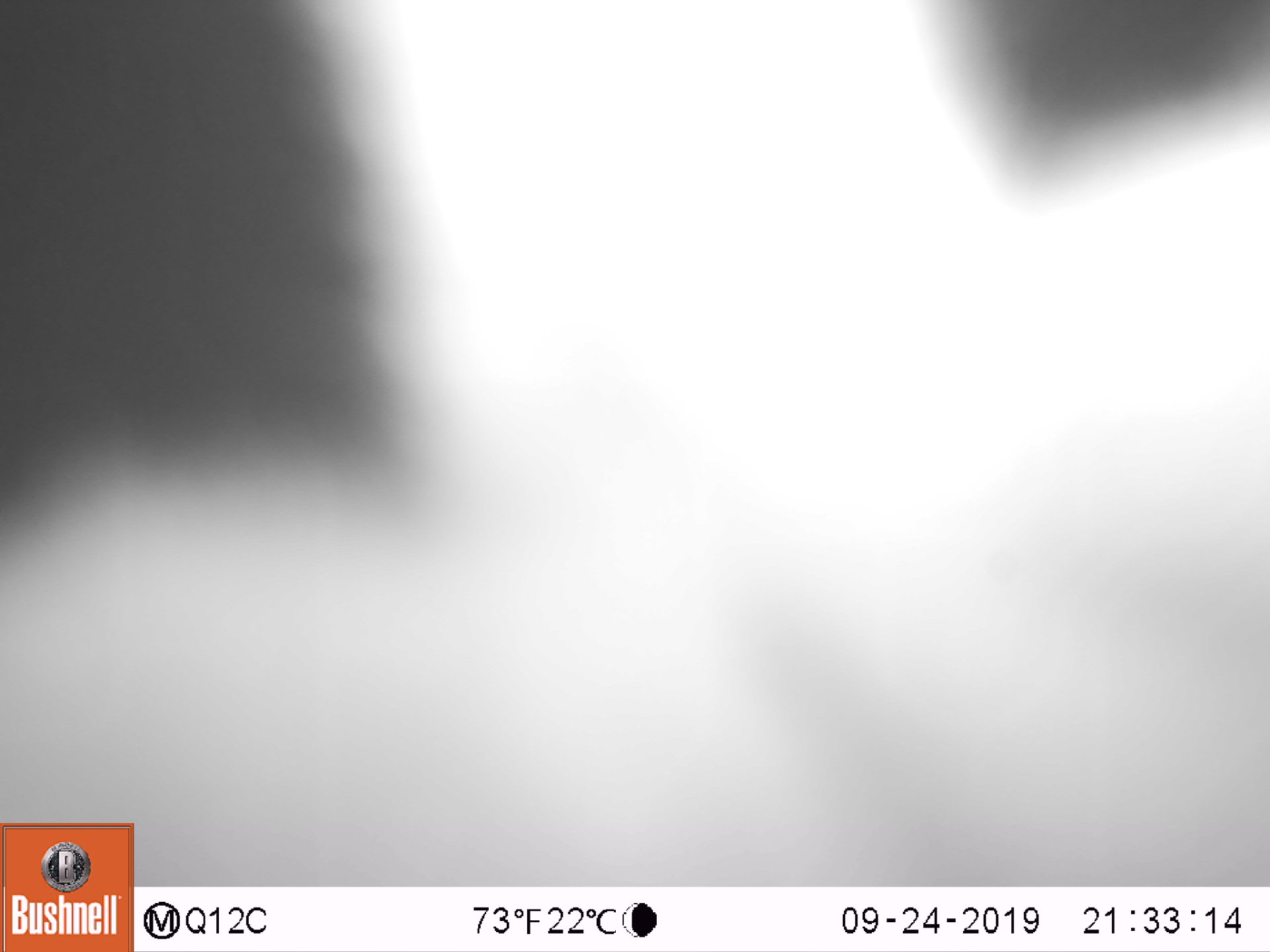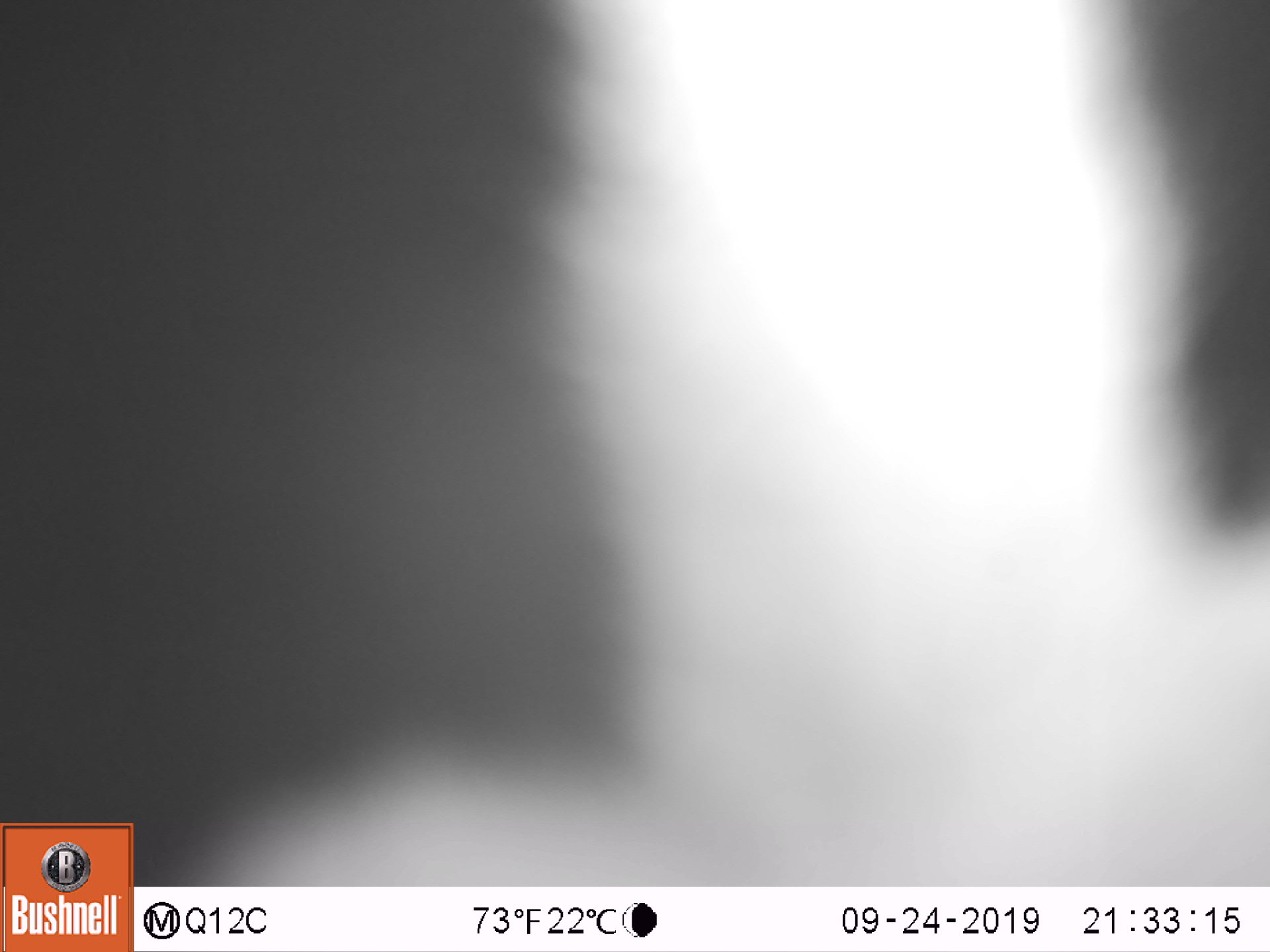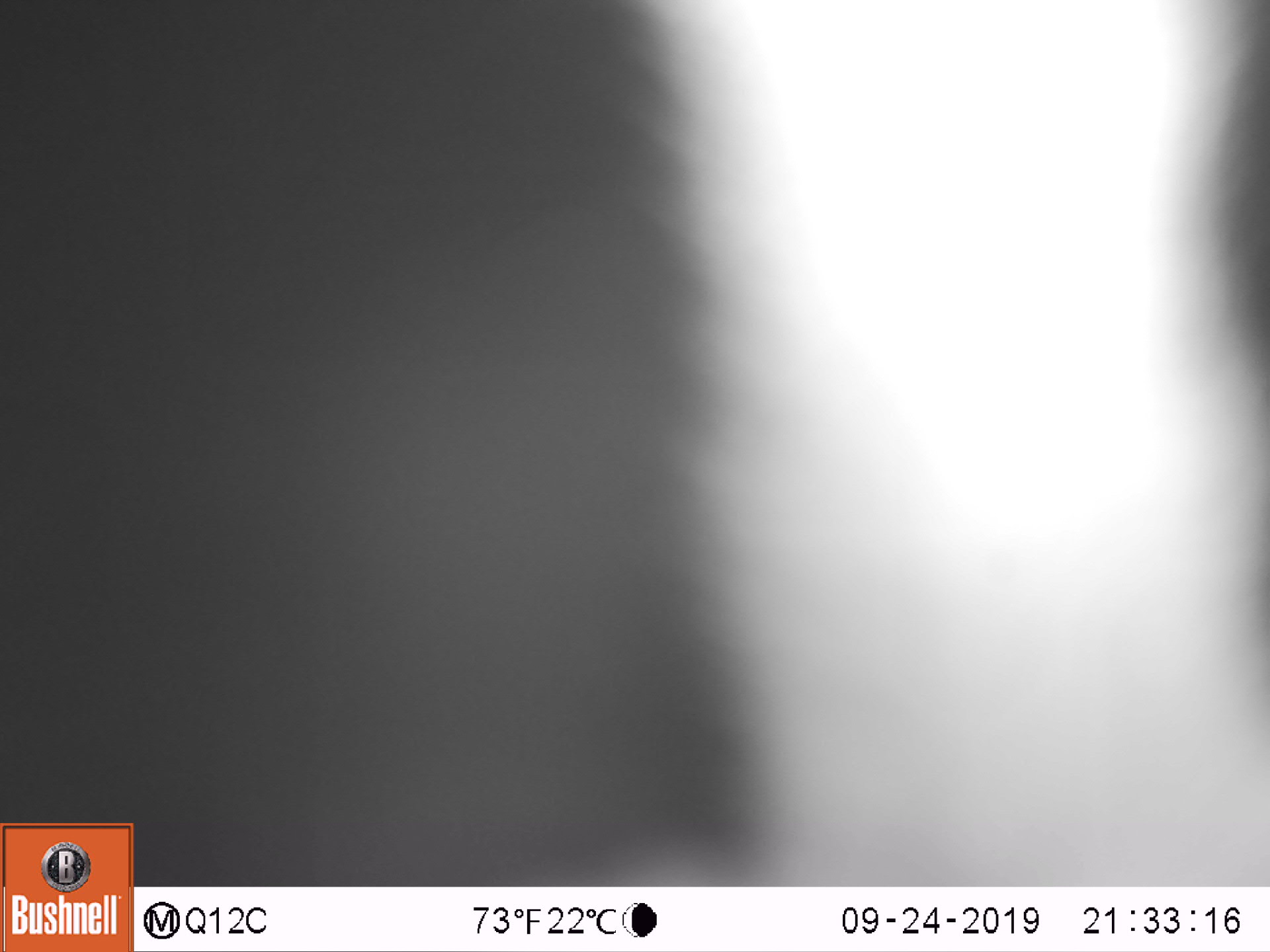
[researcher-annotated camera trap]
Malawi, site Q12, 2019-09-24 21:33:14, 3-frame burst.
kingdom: Animalia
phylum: Chordata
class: Mammalia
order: Primates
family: Galagidae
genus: Galago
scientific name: Galago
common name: lesser bushbabies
Galago (lesser bushbabies), count 1.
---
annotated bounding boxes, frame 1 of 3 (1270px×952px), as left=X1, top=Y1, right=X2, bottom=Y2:
galago: left=137, top=7, right=1262, bottom=885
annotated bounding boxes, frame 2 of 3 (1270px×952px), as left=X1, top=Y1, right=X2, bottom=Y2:
galago: left=249, top=6, right=1262, bottom=880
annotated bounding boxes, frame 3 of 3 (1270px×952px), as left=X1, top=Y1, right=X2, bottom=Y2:
galago: left=617, top=2, right=1262, bottom=880